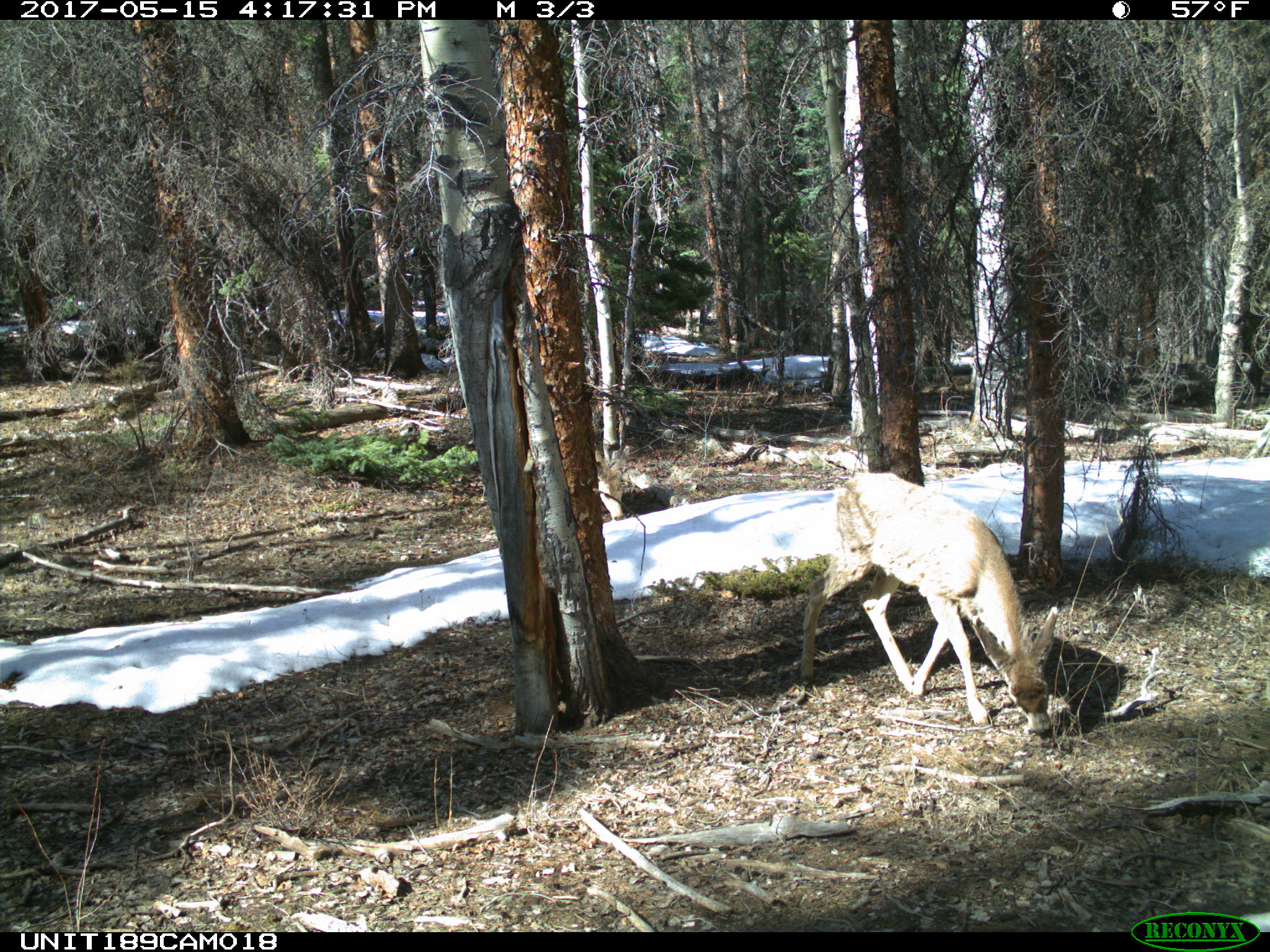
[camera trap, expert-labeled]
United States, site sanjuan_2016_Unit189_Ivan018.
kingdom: Animalia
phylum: Chordata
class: Mammalia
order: Artiodactyla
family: Cervidae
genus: Odocoileus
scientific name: Odocoileus hemionus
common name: mule deer